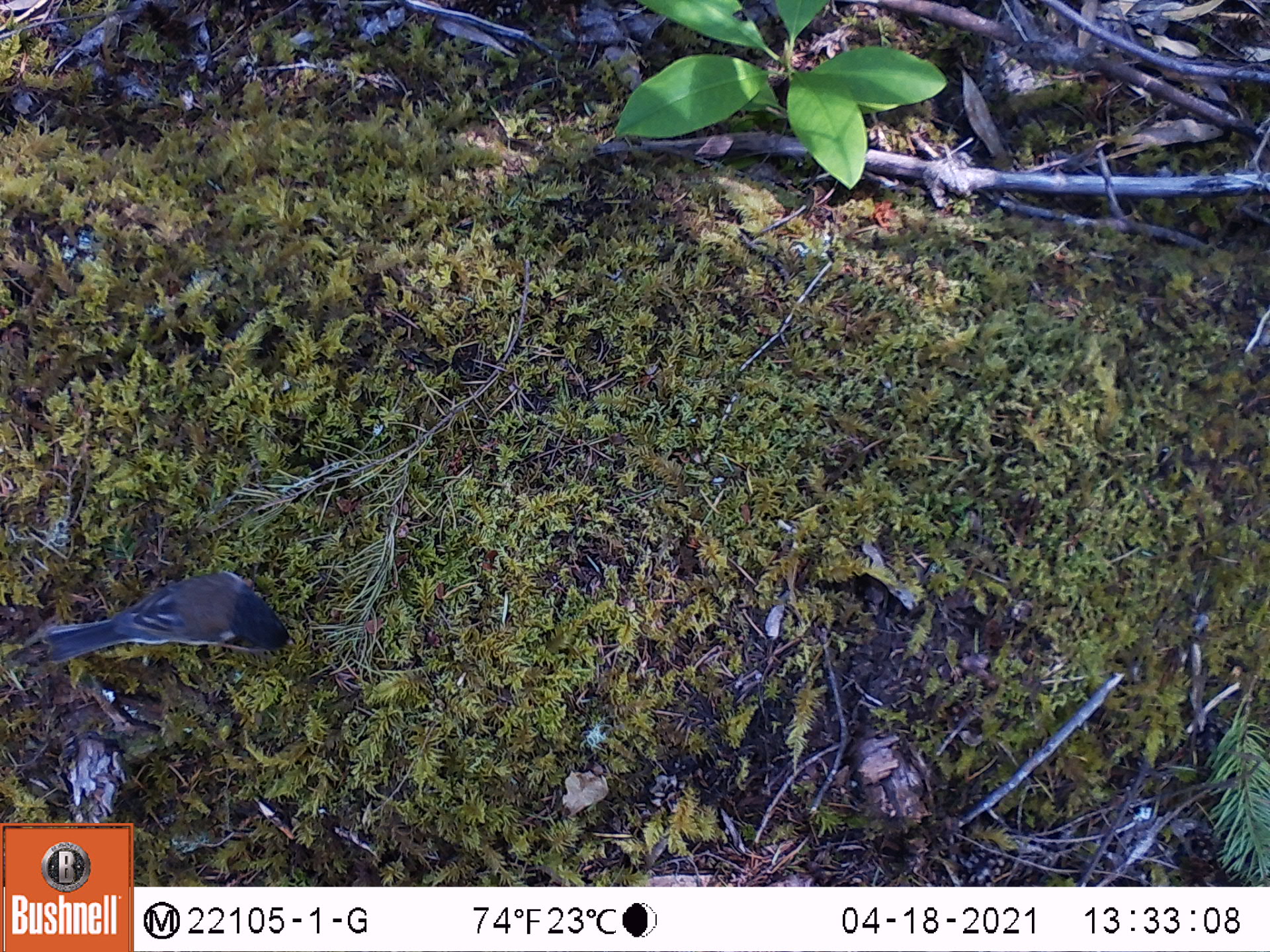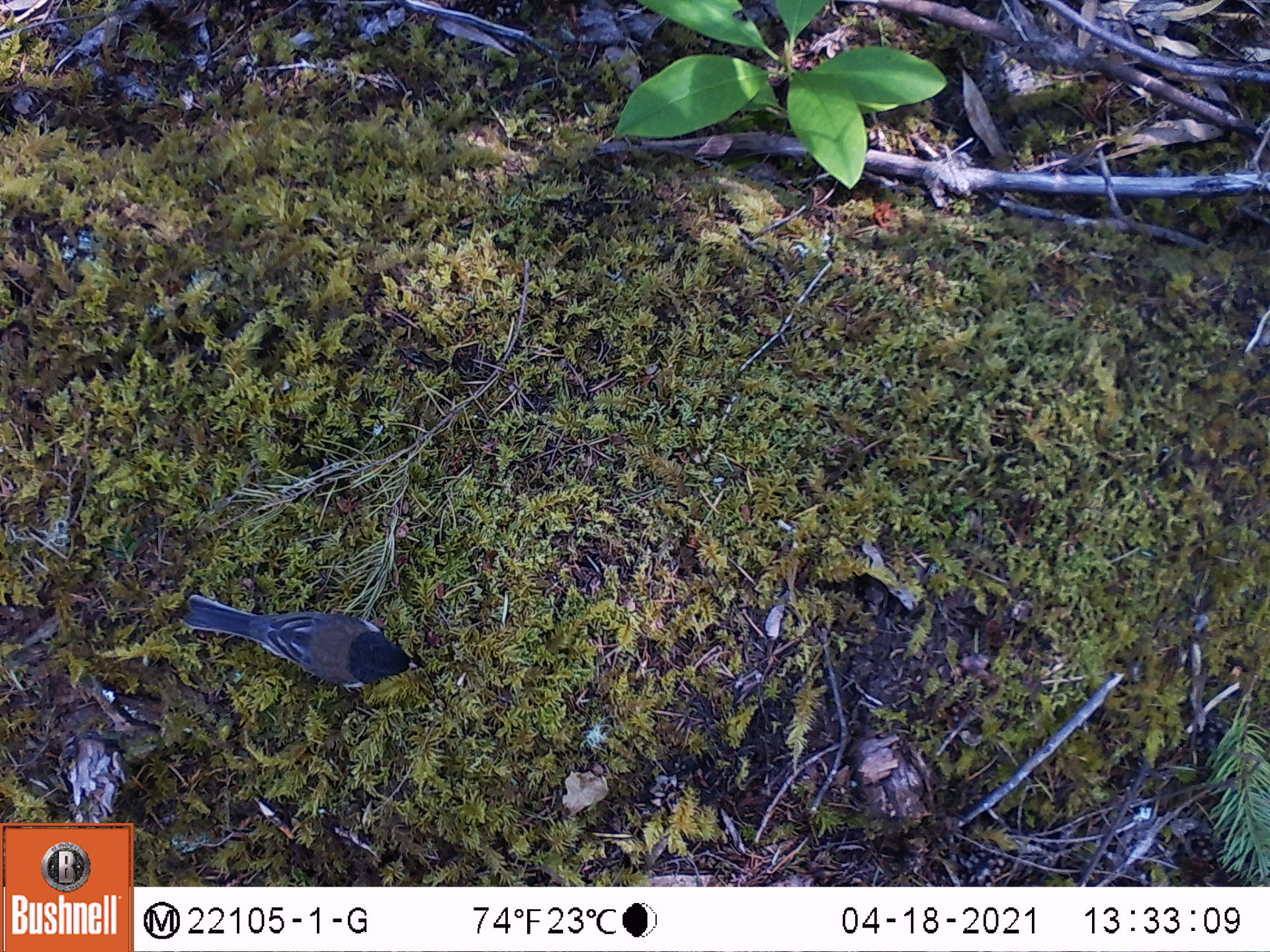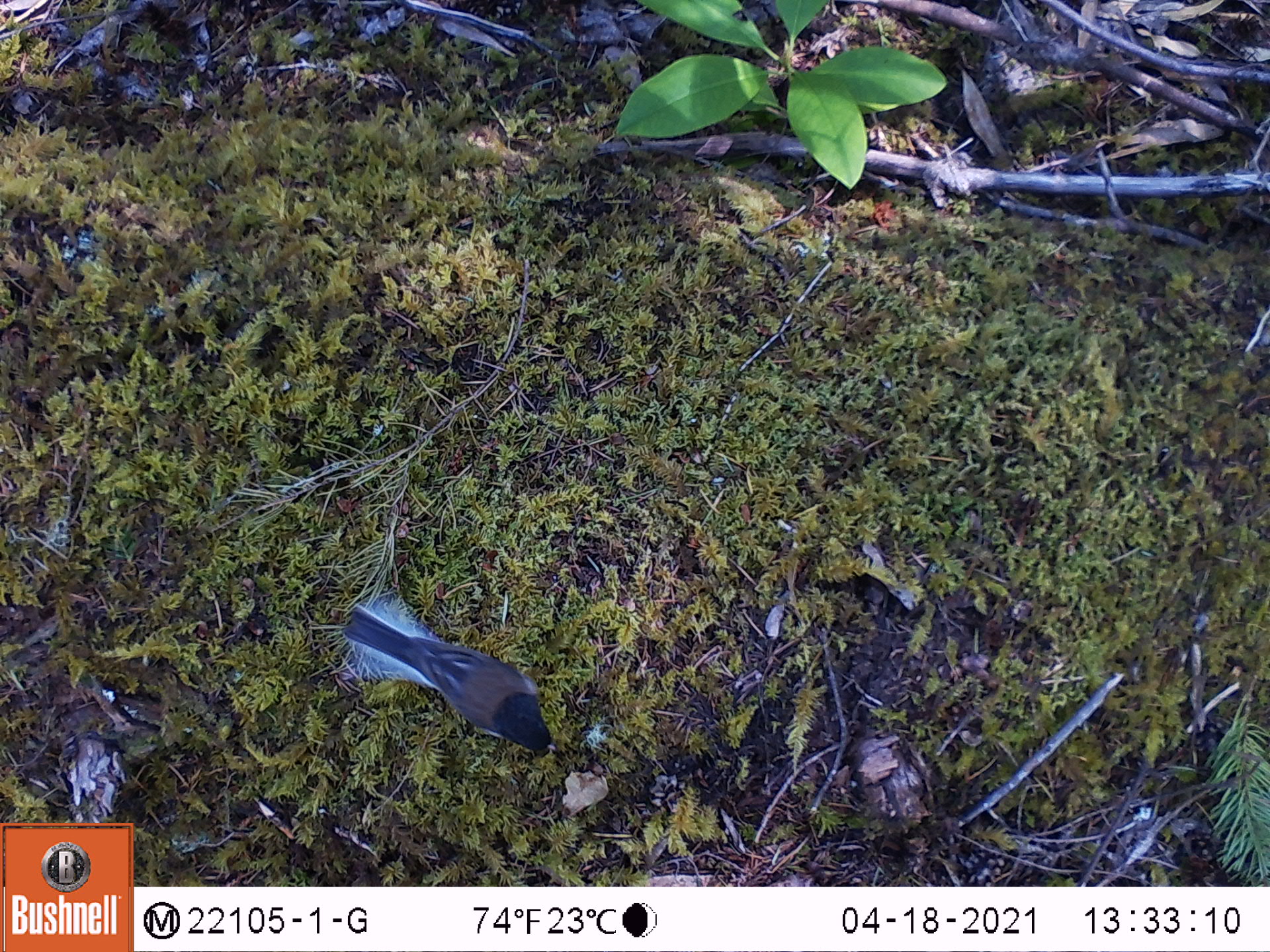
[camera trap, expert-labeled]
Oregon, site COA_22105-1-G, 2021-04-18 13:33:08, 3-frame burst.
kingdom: Animalia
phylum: Chordata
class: Aves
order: Passeriformes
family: Passerellidae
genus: Junco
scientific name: Junco hyemalis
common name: dark-eyed junco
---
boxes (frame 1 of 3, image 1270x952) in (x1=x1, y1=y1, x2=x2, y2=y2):
dark-eyed junco: (x1=28, y1=548, x2=298, y2=692)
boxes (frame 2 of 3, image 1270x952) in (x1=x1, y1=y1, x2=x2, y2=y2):
dark-eyed junco: (x1=162, y1=572, x2=451, y2=730)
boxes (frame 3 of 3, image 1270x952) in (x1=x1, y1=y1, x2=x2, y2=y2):
dark-eyed junco: (x1=317, y1=574, x2=591, y2=804)